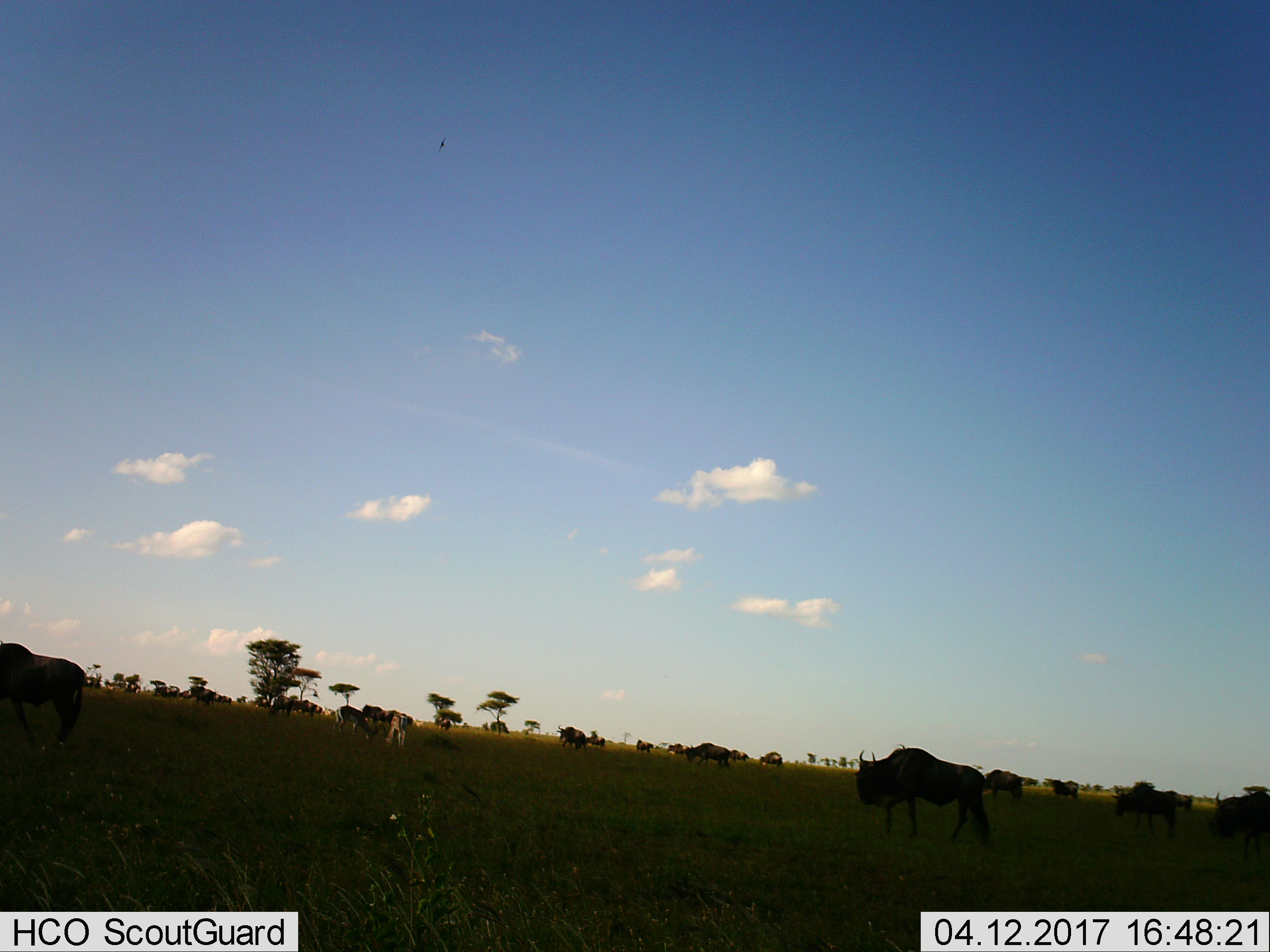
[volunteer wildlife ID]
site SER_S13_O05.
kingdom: Animalia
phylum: Chordata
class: Mammalia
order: Artiodactyla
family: Bovidae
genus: Connochaetes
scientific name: Connochaetes taurinus taurinus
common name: blue wildebeest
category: wildebeestblue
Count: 11-50.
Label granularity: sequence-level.